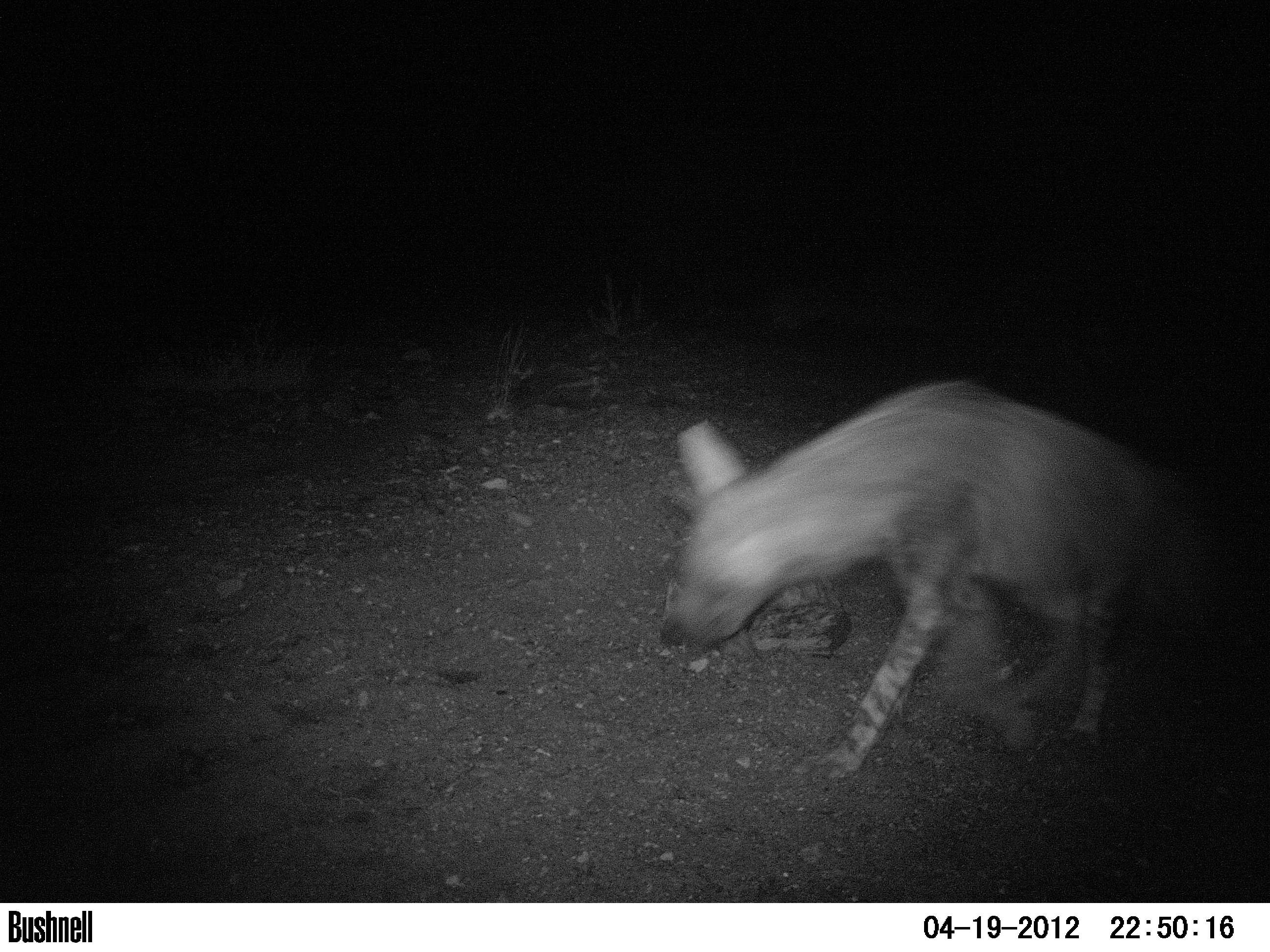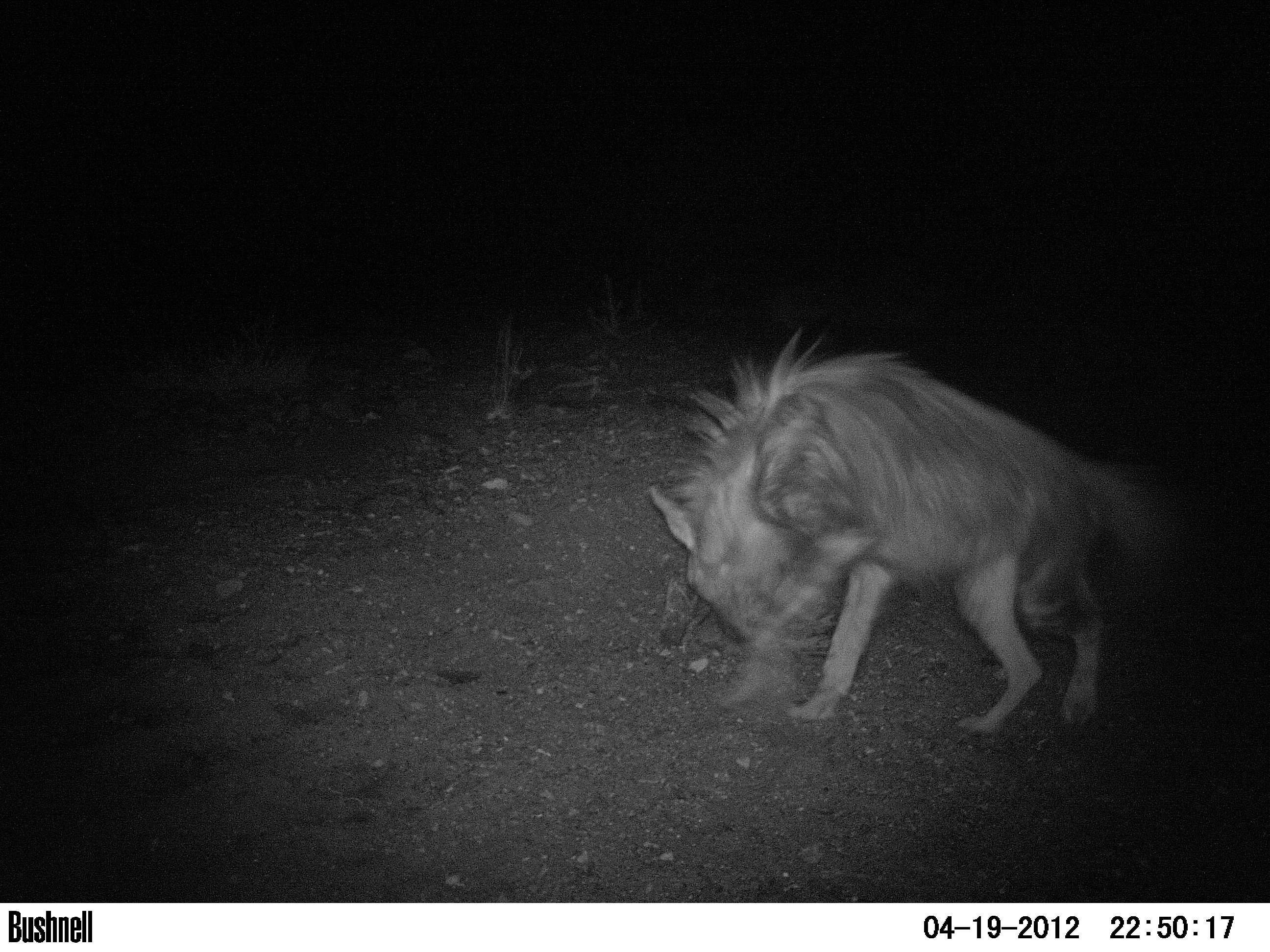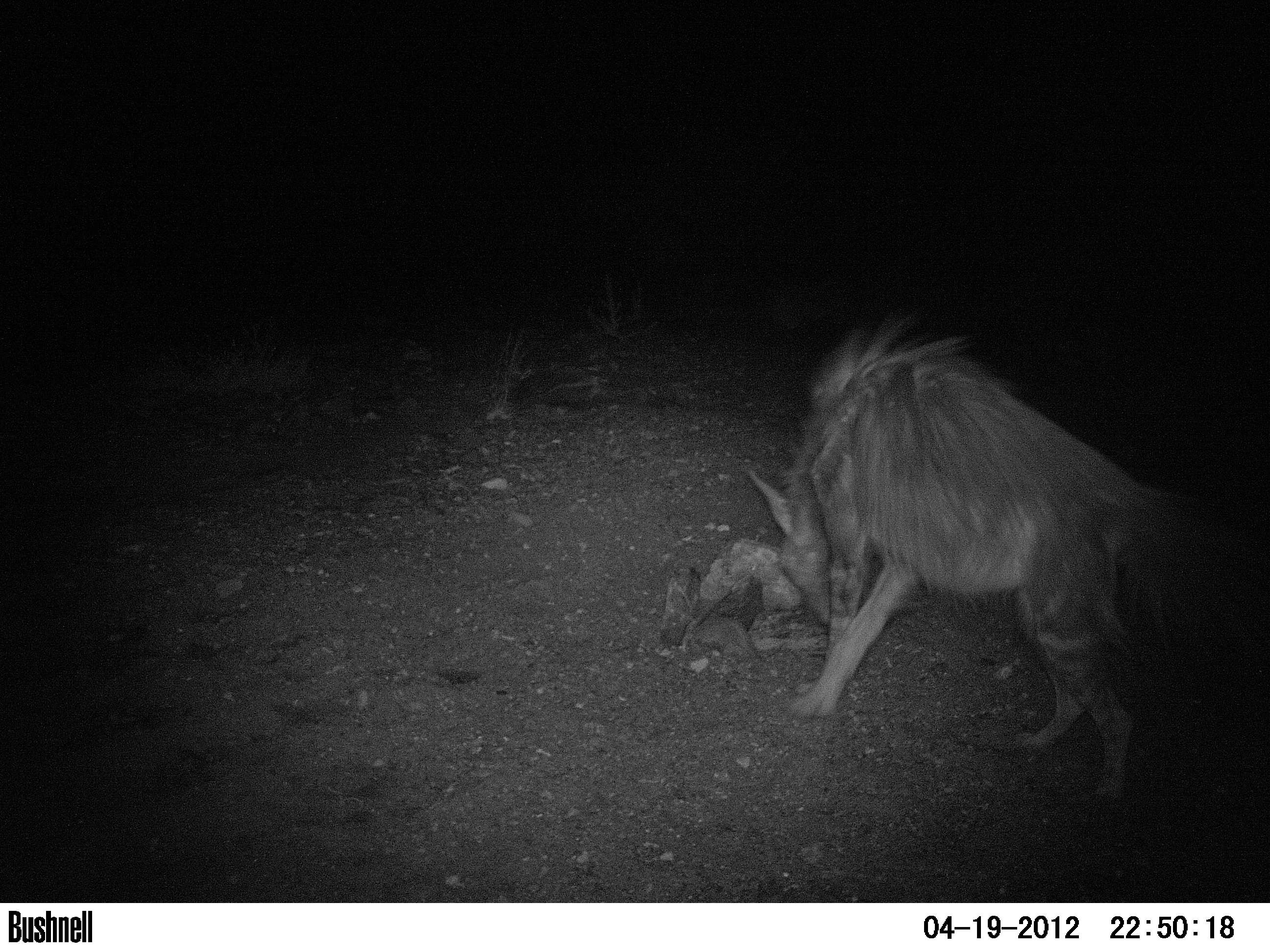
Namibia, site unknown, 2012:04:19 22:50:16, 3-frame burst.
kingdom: Animalia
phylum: Chordata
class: Mammalia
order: Carnivora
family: Hyaenidae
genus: Parahyaena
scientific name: Parahyaena brunnea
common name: brown hyena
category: hyaena brunnea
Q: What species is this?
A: Hyaena brunnea (brown hyena) (Parahyaena brunnea).